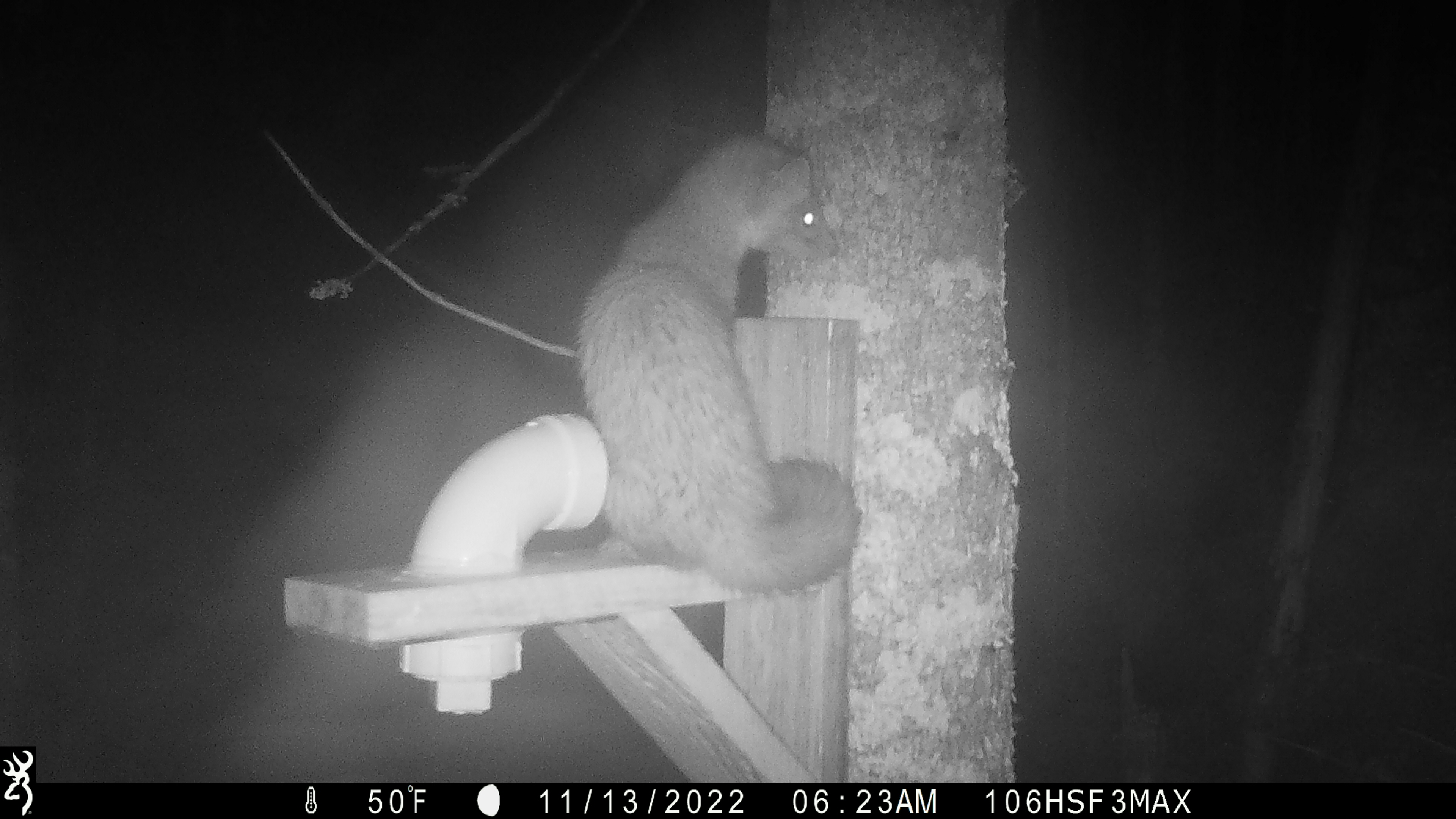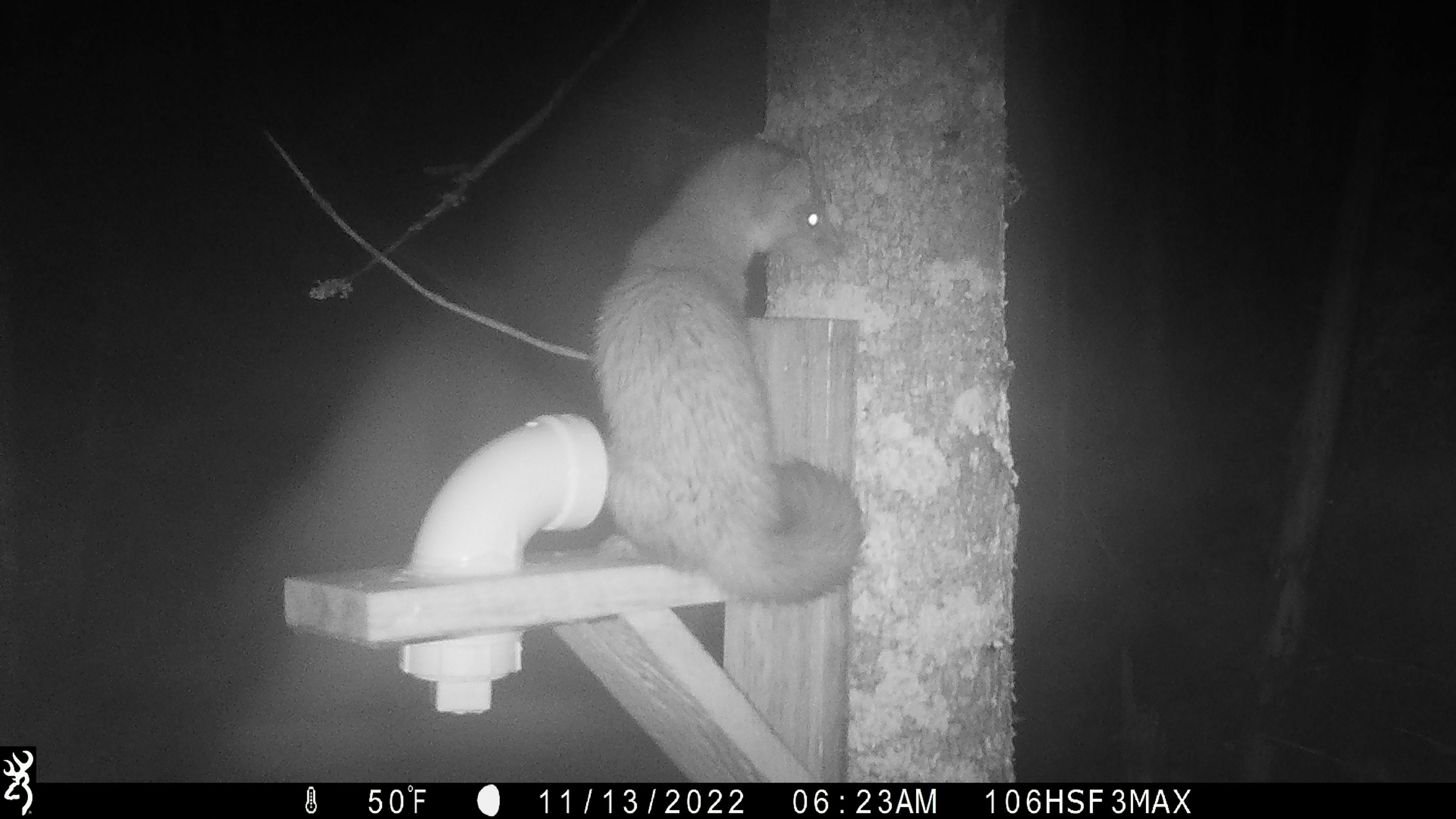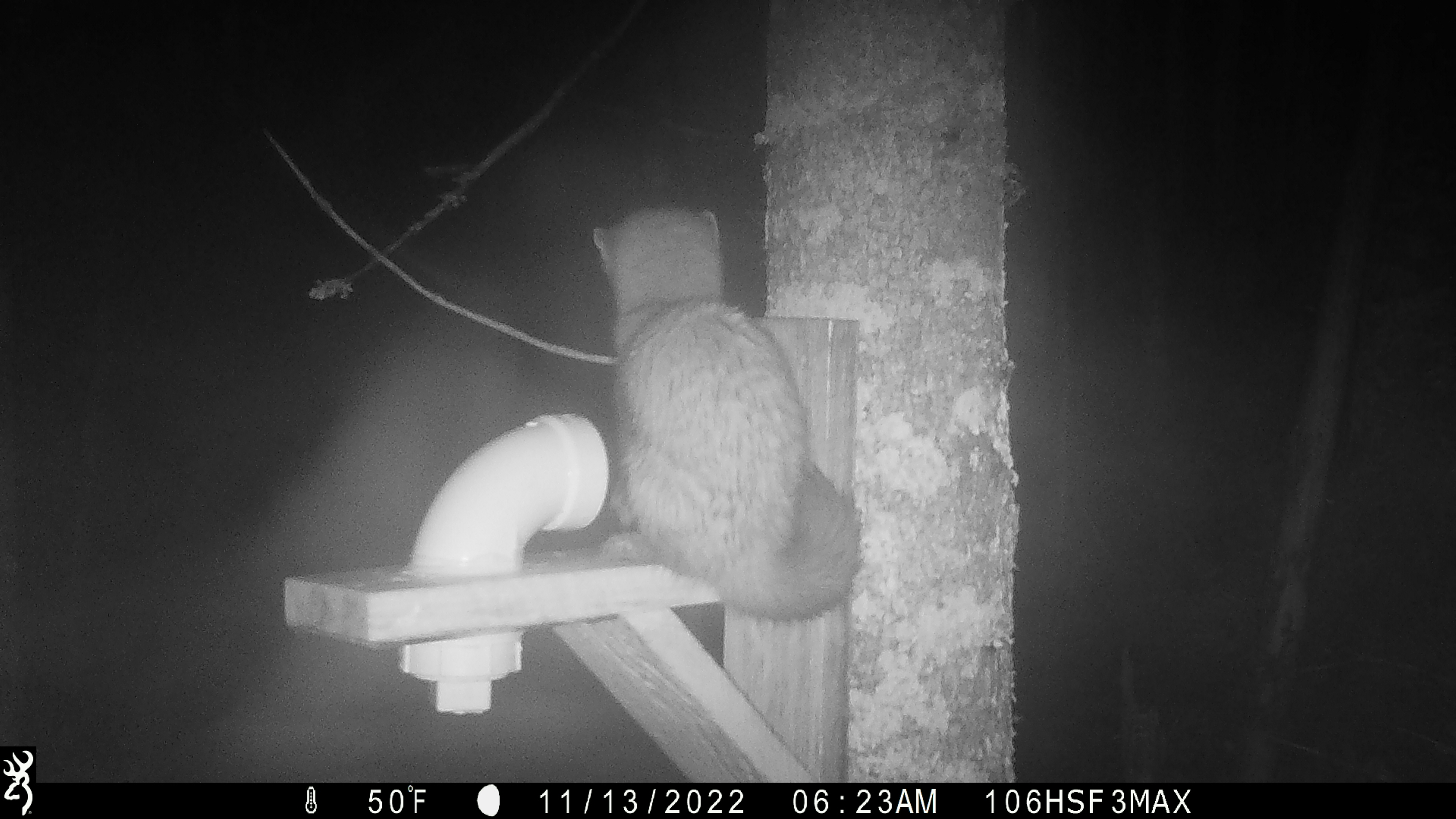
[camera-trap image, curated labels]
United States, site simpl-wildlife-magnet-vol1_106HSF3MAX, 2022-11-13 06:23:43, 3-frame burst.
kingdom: Animalia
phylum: Chordata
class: Mammalia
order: Carnivora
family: Mustelidae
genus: Martes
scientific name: Martes americana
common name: american marten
American marten (Martes americana).